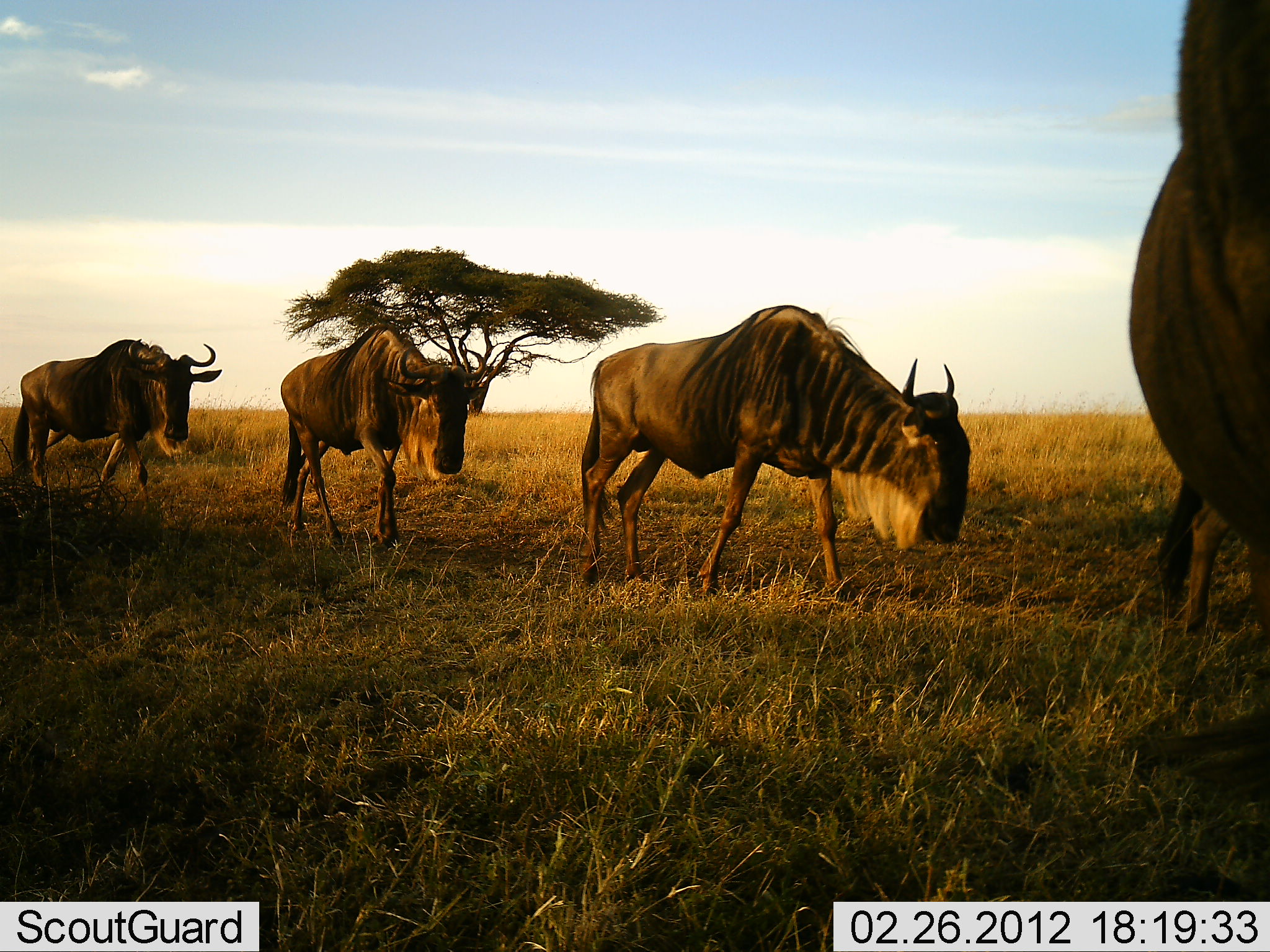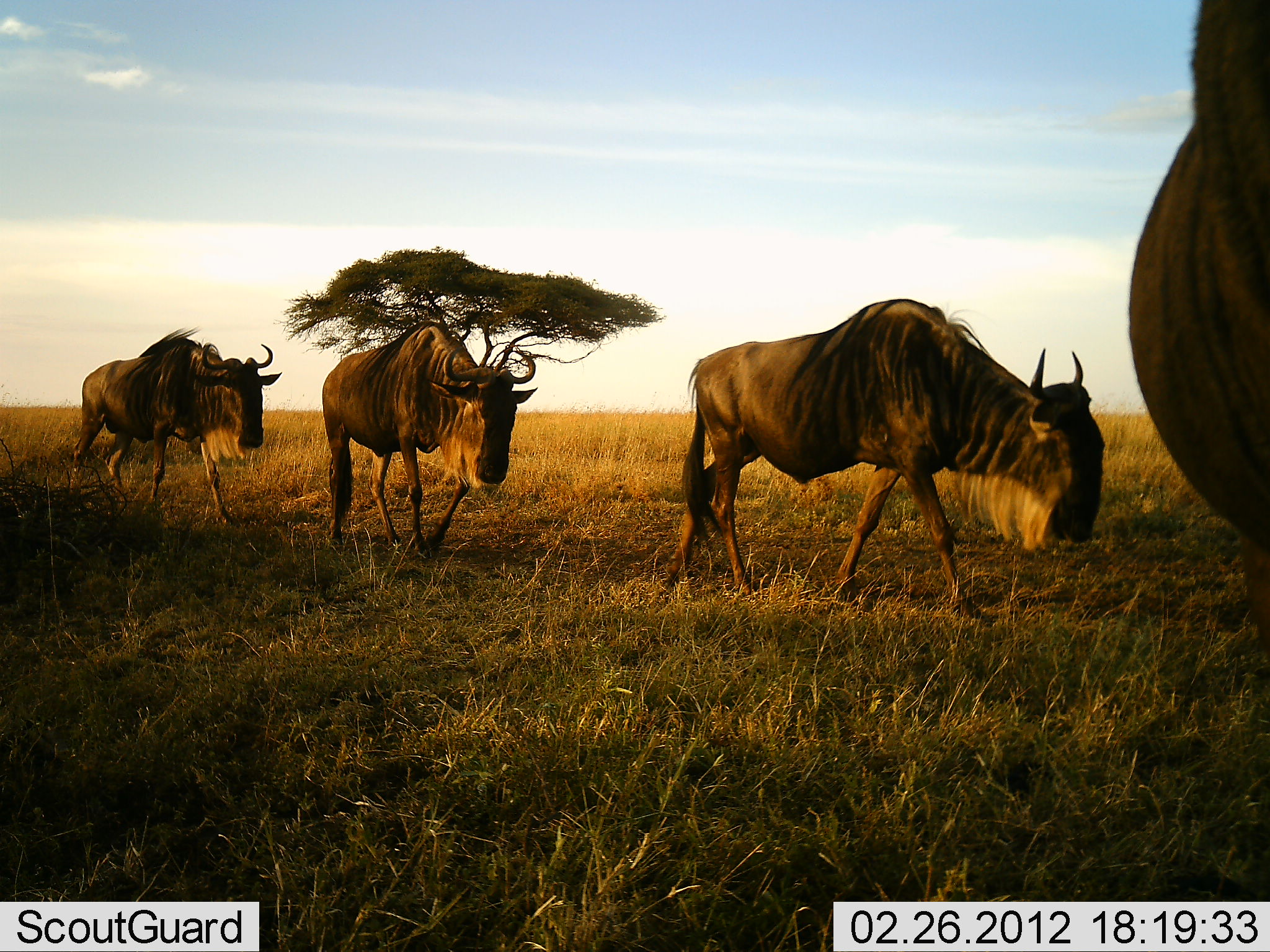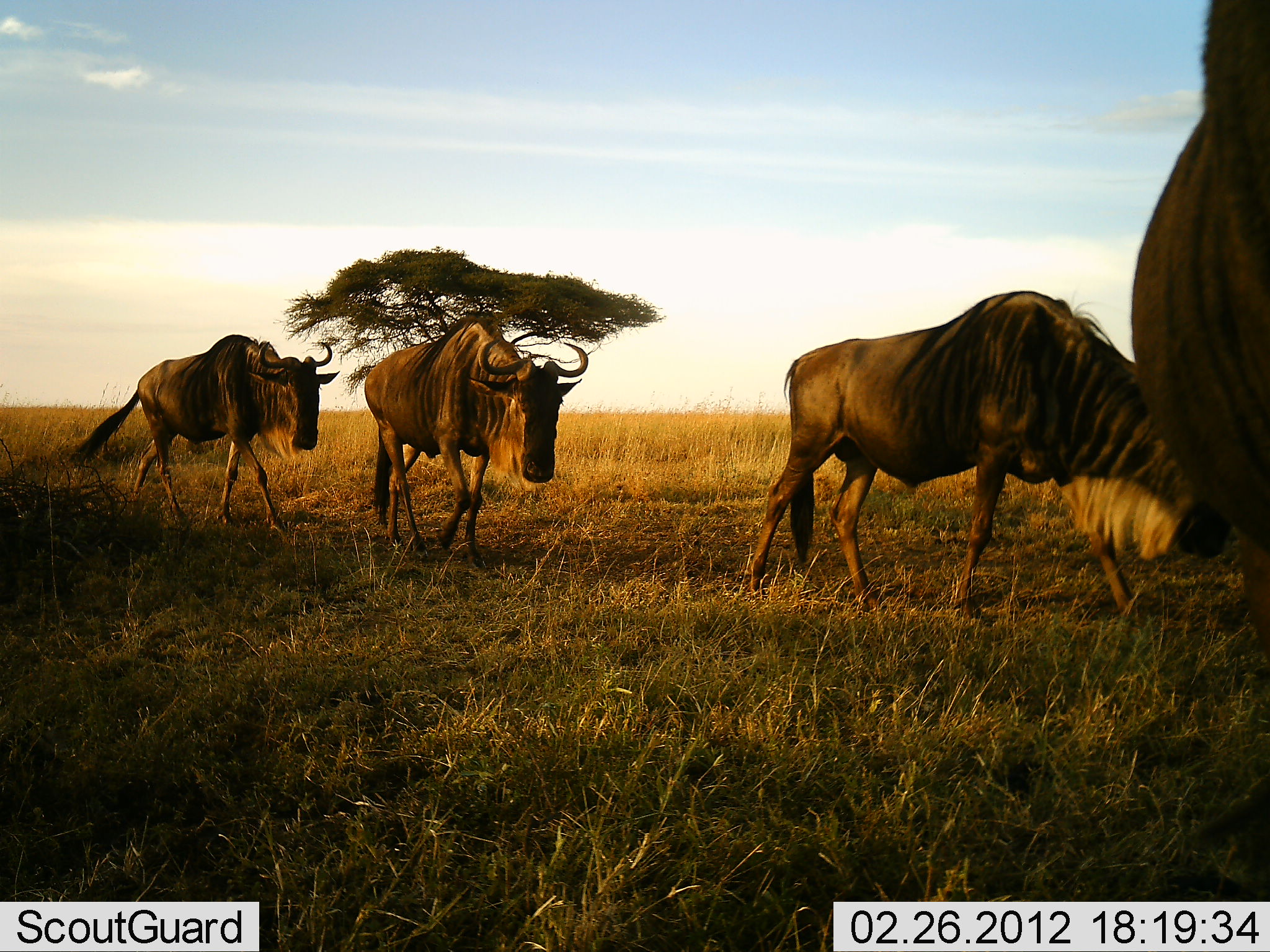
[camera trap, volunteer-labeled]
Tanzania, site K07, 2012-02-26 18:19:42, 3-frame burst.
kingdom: Animalia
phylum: Chordata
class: Mammalia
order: Artiodactyla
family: Bovidae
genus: Connochaetes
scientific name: Connochaetes taurinus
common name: blue wildebeest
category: wildebeest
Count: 4.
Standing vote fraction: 33%.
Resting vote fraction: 0%.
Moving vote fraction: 100%.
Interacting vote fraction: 0%.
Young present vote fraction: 0%.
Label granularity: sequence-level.